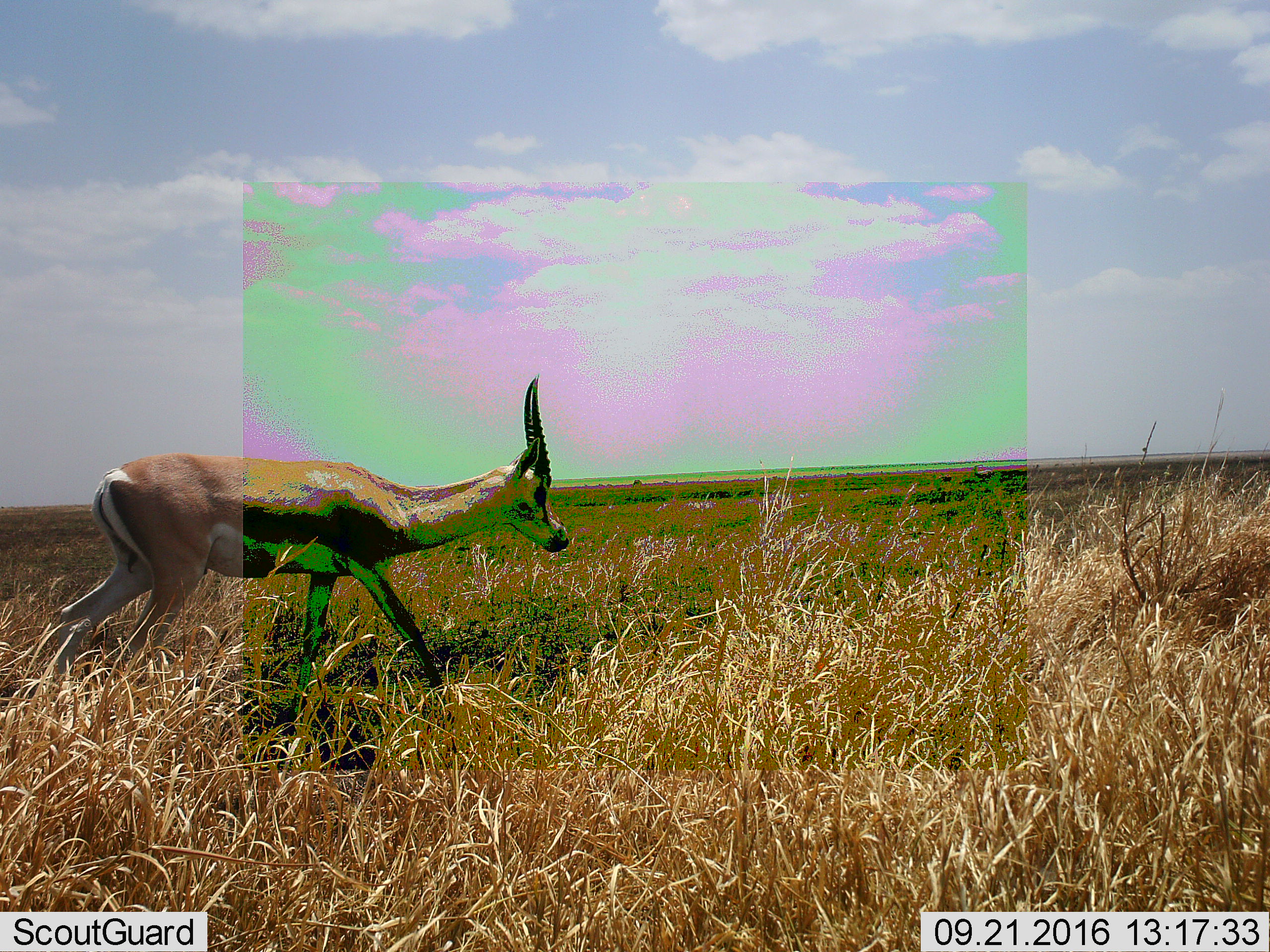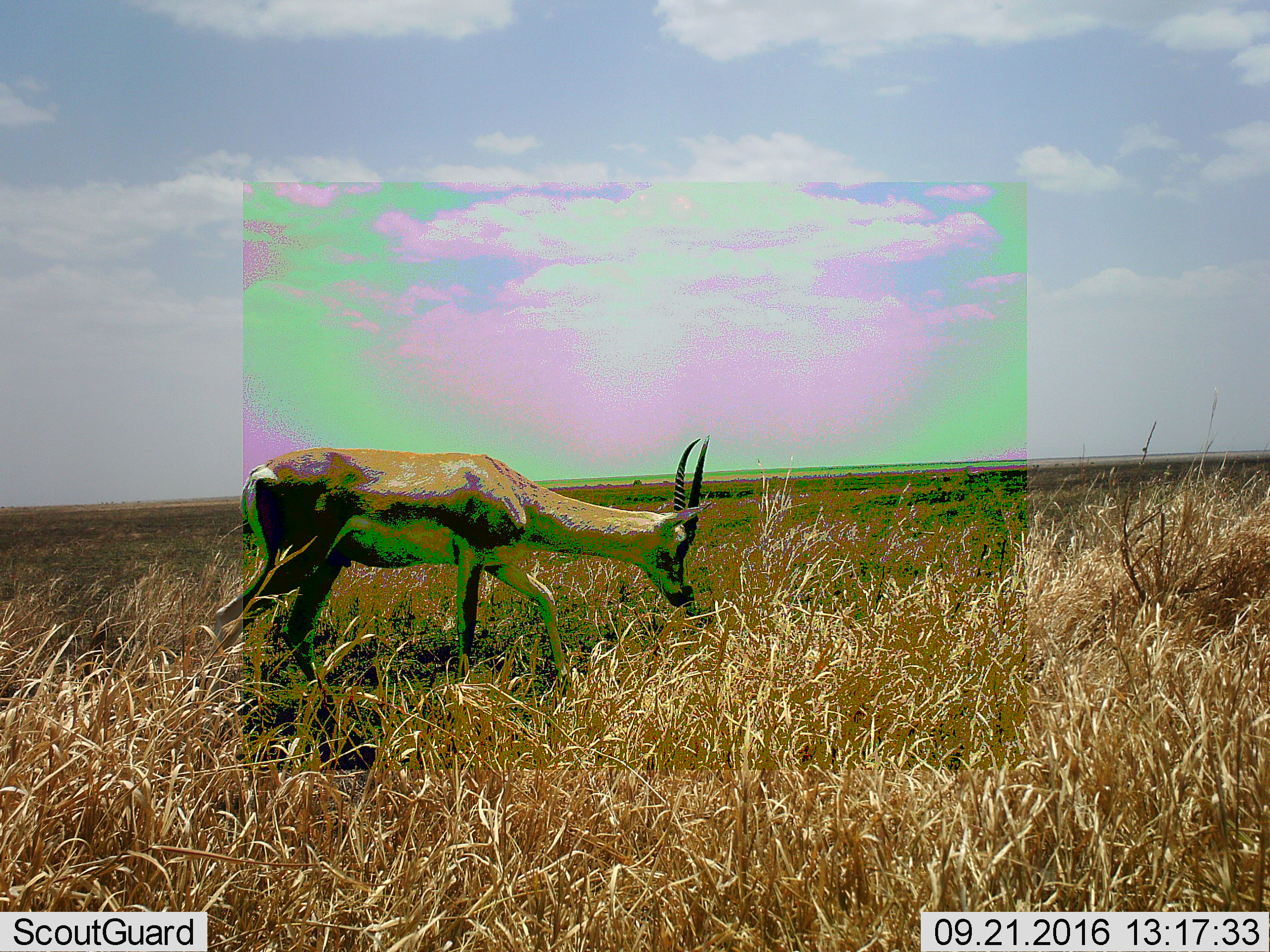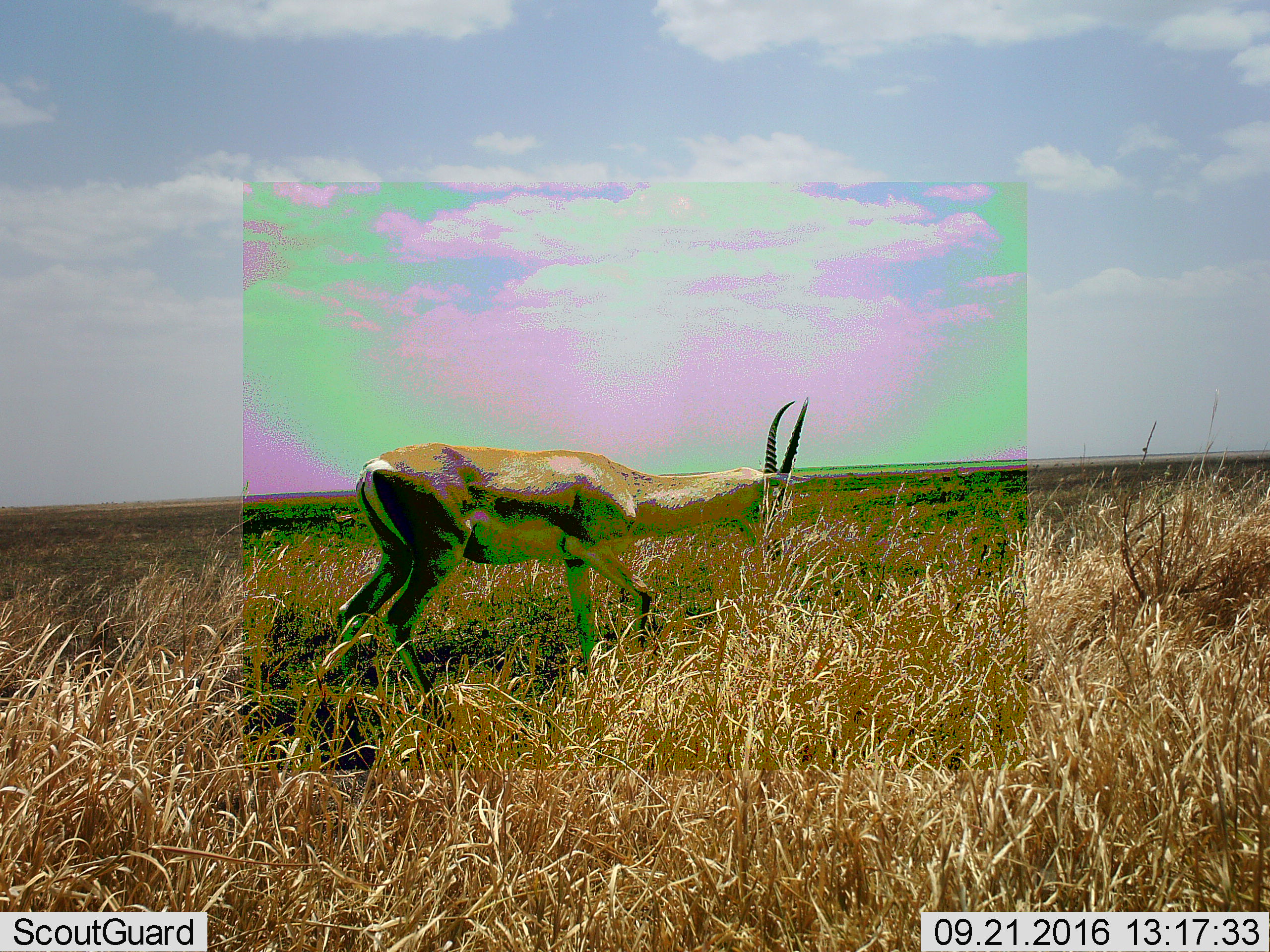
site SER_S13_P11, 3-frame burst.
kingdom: Animalia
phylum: Chordata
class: Mammalia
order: Artiodactyla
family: Bovidae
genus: Nanger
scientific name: Nanger granti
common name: grant's gazelle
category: gazellegrants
Gazellegrants (grant's gazelle) (Nanger granti), count 1. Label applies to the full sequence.